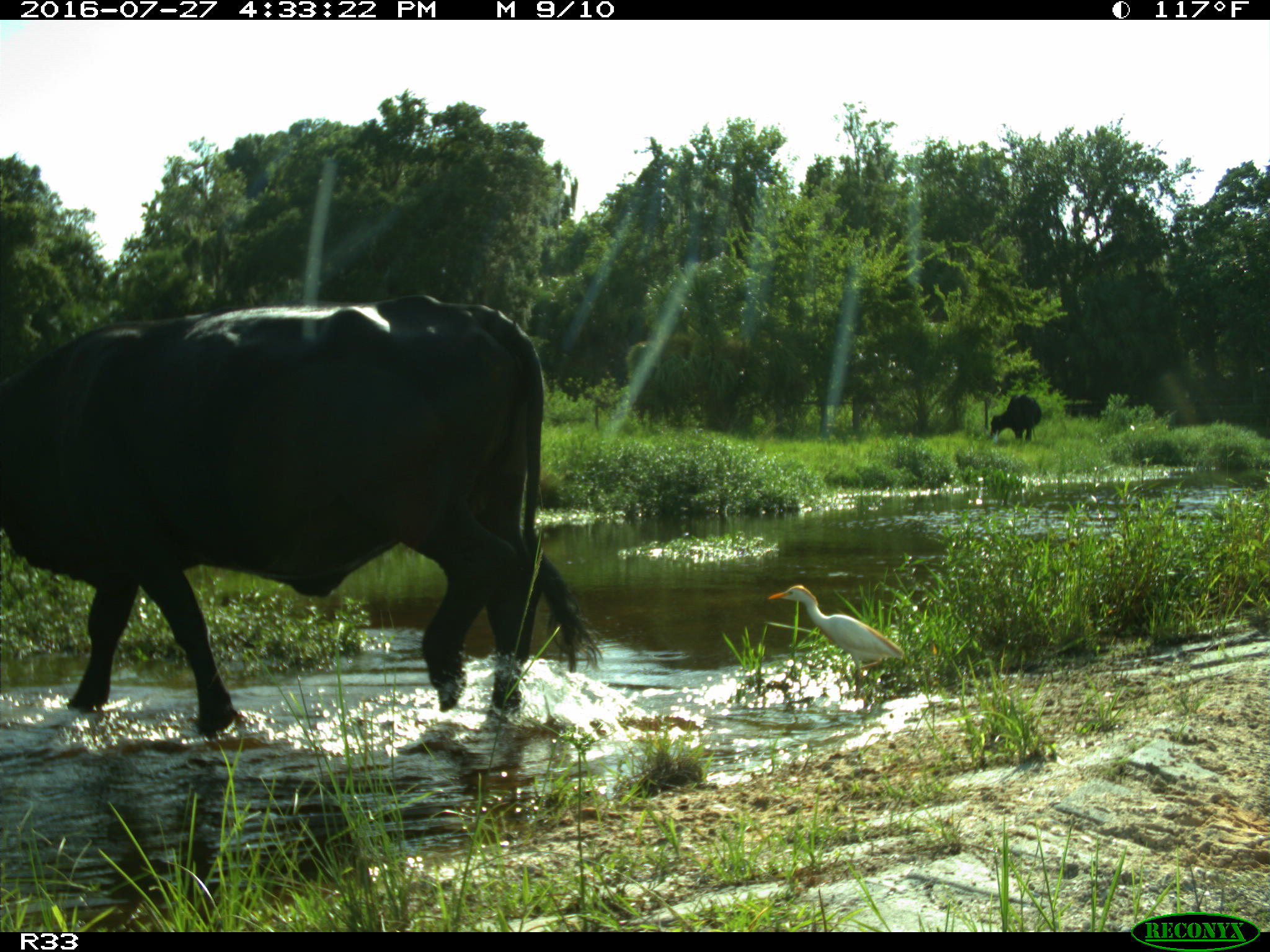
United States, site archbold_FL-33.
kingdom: Animalia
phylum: Chordata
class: Mammalia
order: Artiodactyla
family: Bovidae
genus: Bos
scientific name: Bos taurus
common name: domestic cow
Bos taurus (domestic cow).